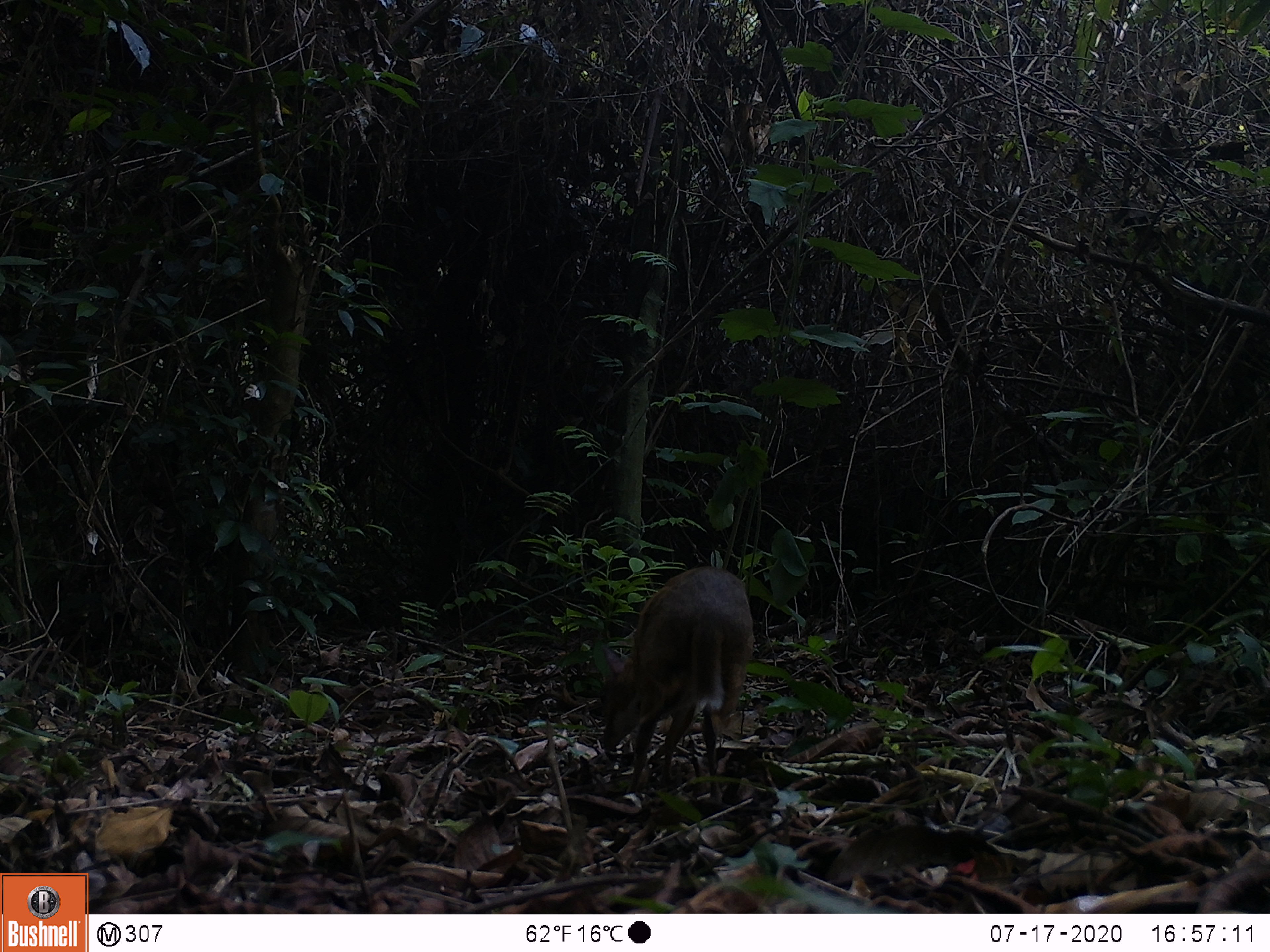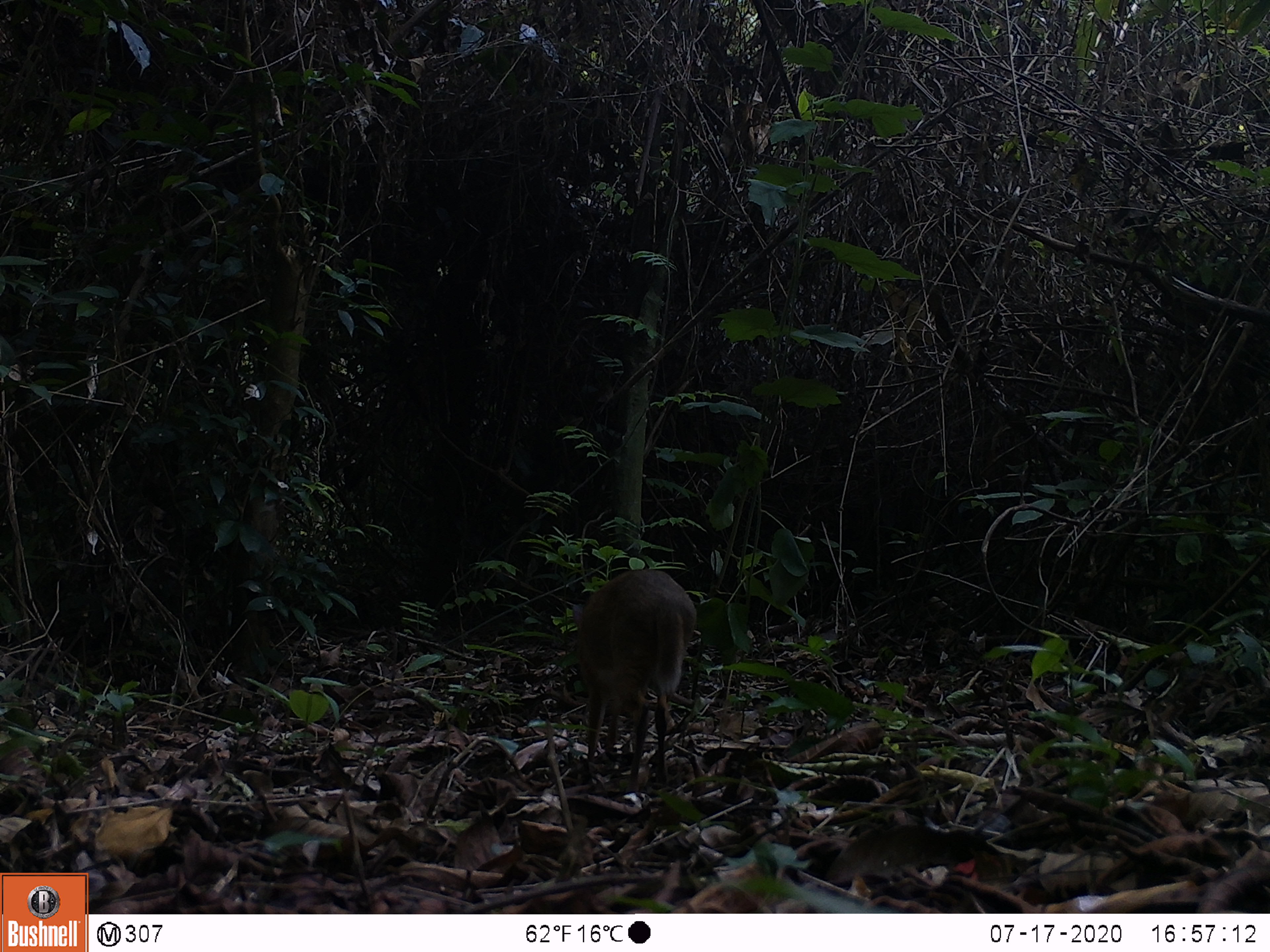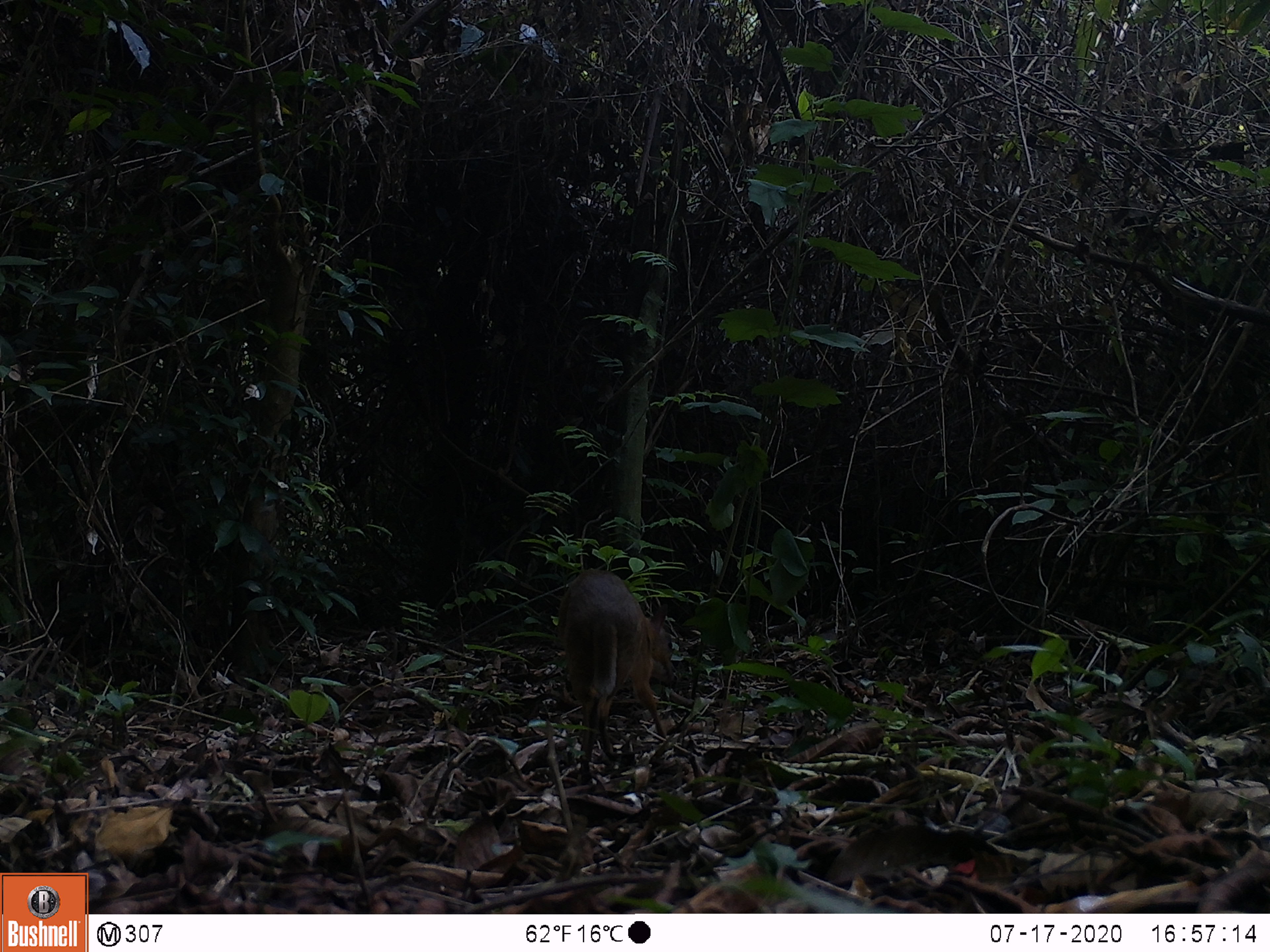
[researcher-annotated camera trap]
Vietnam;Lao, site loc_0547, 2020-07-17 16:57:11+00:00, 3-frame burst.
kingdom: Animalia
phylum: Chordata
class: Mammalia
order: Artiodactyla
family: Tragulidae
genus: Moschiola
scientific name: Moschiola meminna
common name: chevrotain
Chevrotain (Moschiola meminna). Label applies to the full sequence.